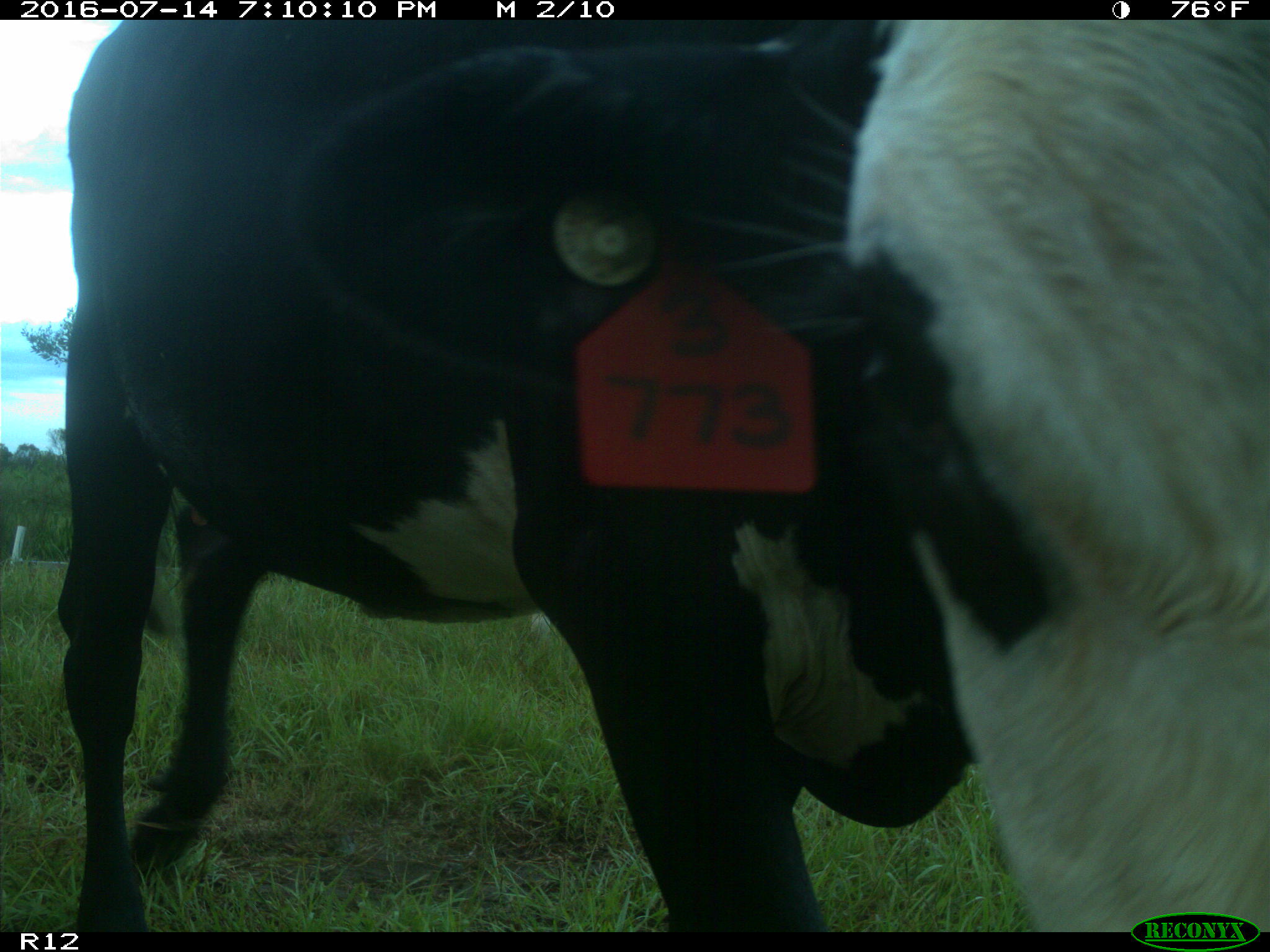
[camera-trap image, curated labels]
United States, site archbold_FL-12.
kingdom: Animalia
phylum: Chordata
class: Mammalia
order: Artiodactyla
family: Bovidae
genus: Bos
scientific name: Bos taurus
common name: domestic cow